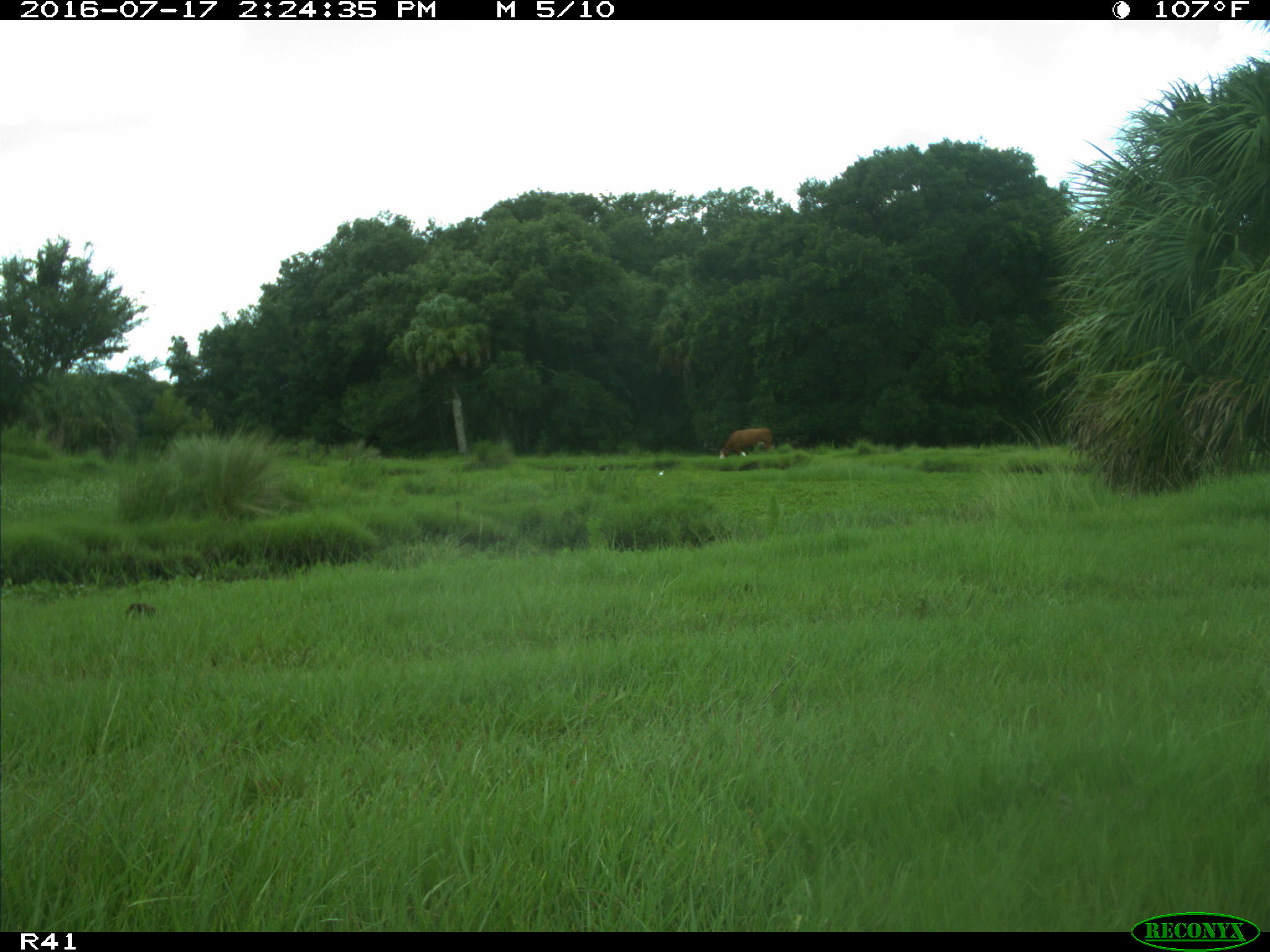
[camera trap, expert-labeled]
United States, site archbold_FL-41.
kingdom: Animalia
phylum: Chordata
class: Mammalia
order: Artiodactyla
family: Bovidae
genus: Bos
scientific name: Bos taurus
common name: domestic cow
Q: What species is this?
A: Bos taurus (domestic cow).